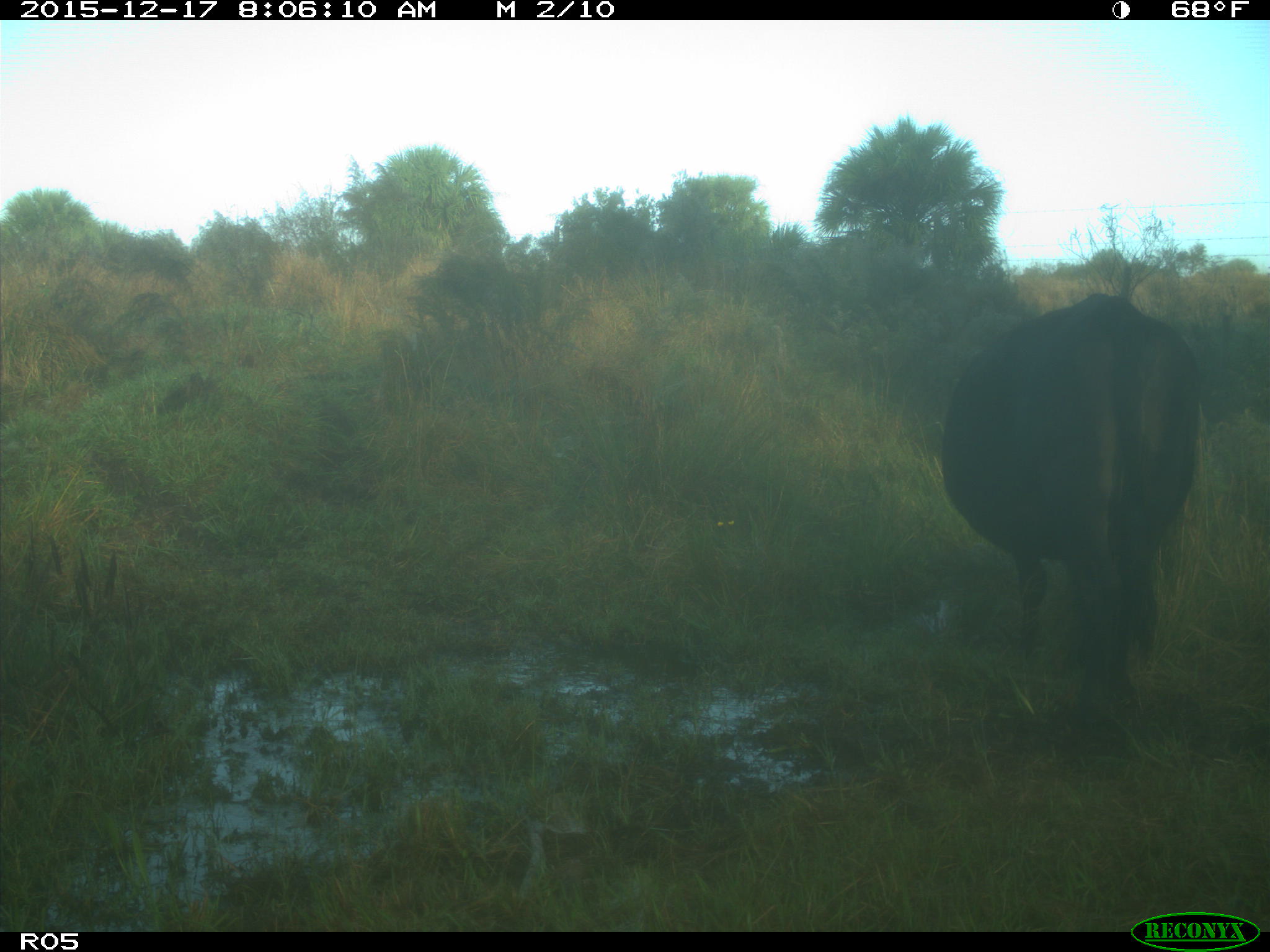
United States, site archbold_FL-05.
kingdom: Animalia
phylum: Chordata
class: Mammalia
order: Artiodactyla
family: Bovidae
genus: Bos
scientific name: Bos taurus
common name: domestic cow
Bos taurus (domestic cow).